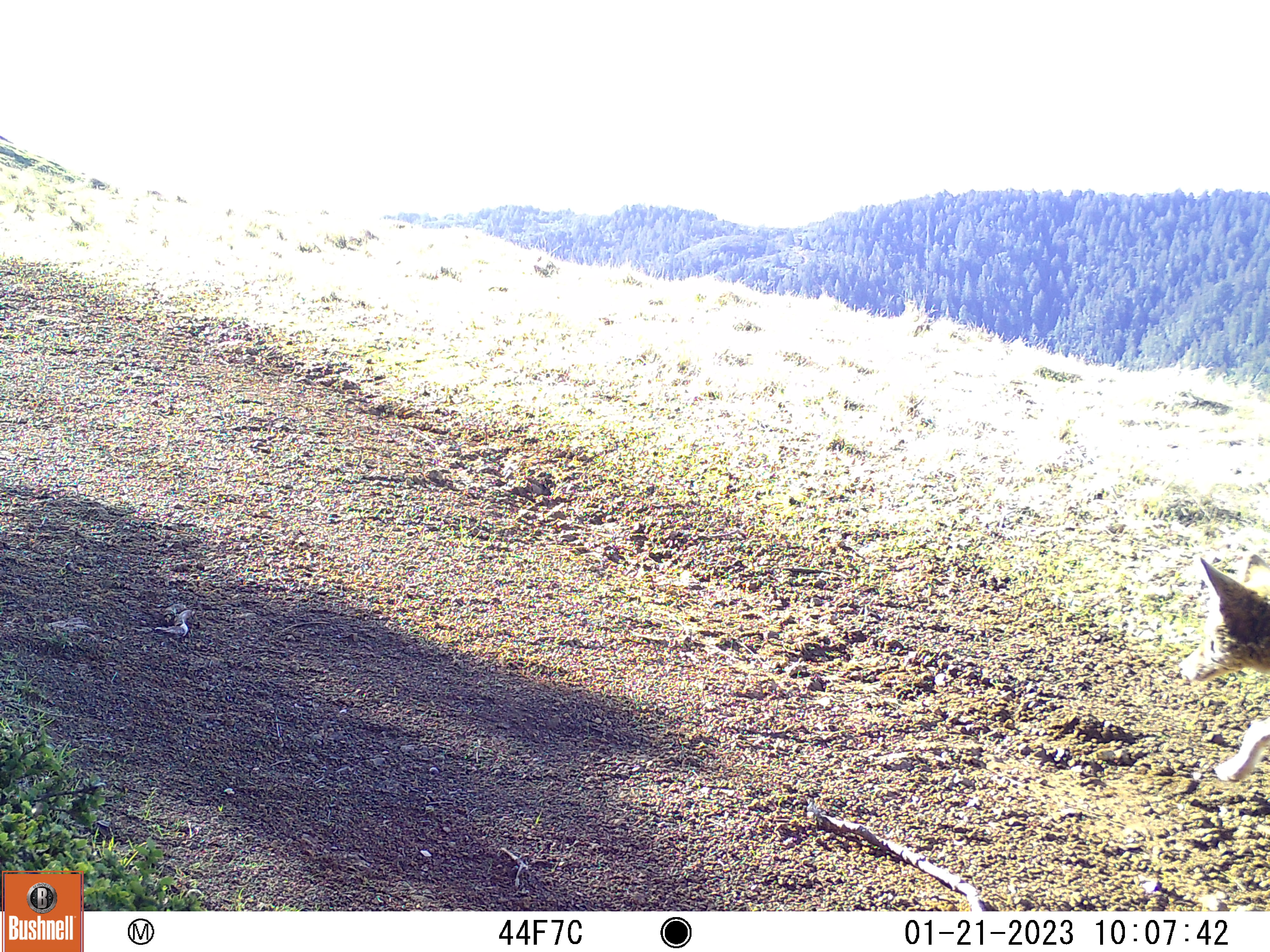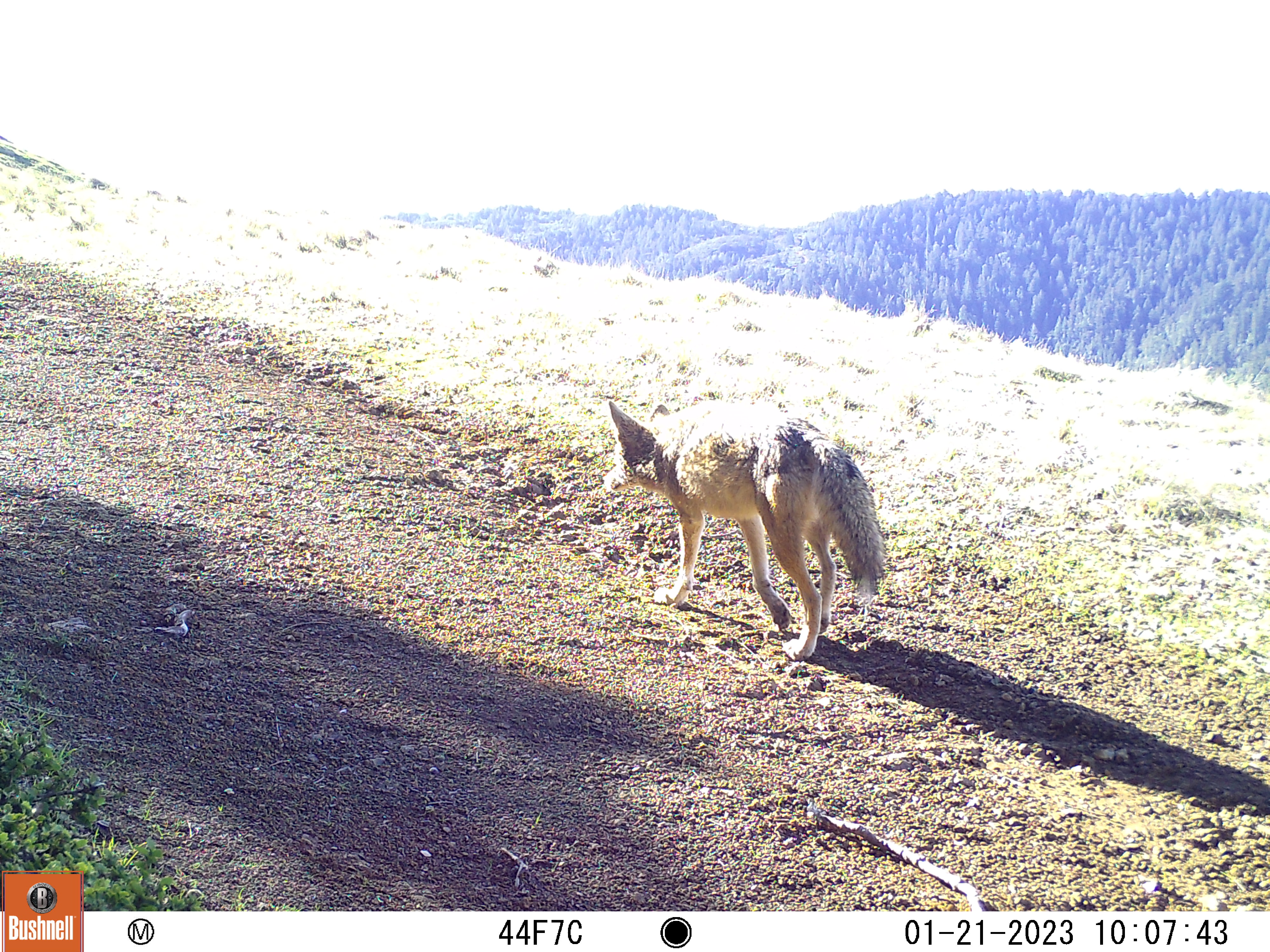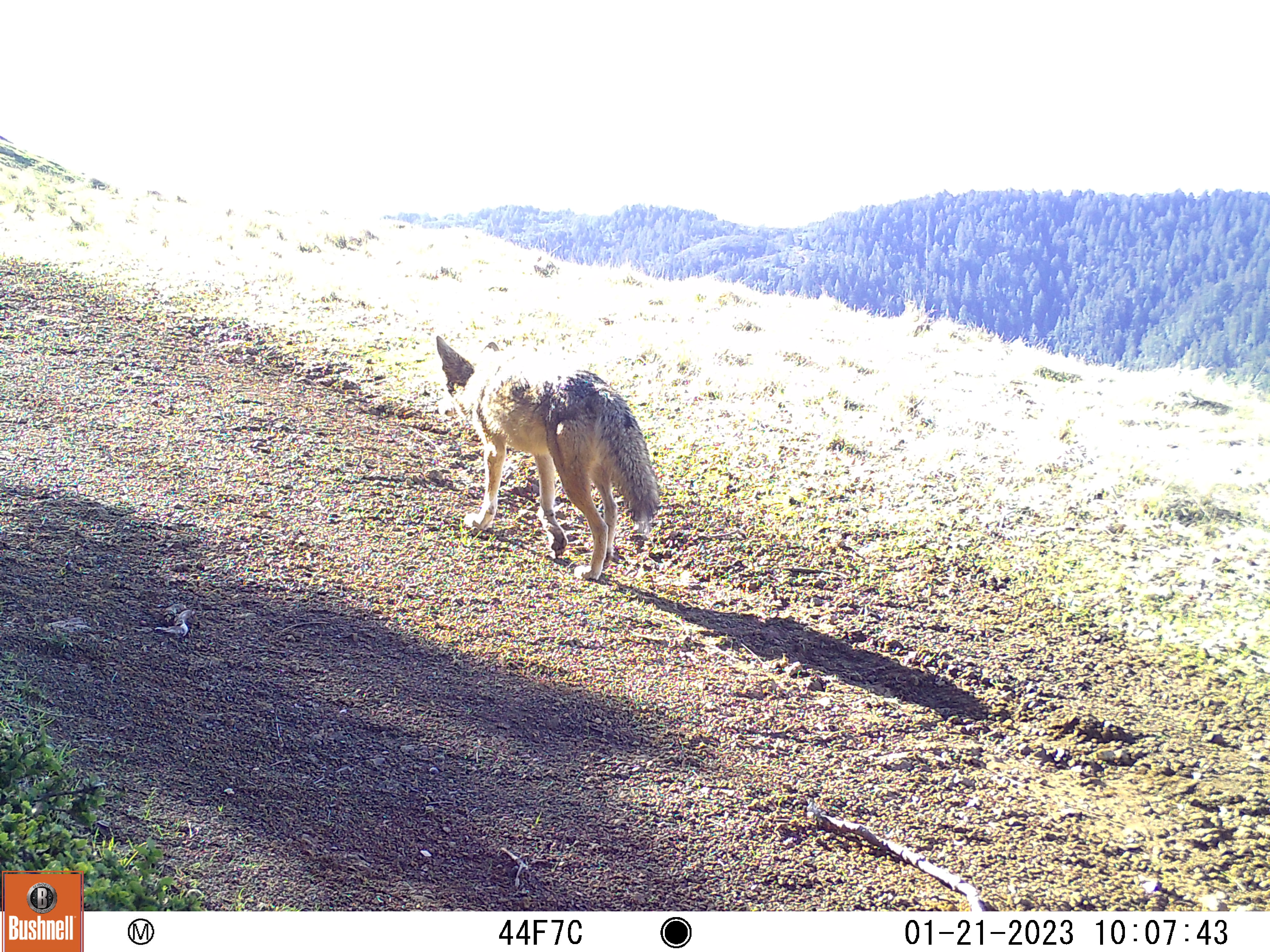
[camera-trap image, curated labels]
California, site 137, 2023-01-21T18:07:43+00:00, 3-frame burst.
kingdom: Animalia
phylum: Chordata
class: Mammalia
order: Carnivora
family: Canidae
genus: Canis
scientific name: Canis latrans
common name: coyote